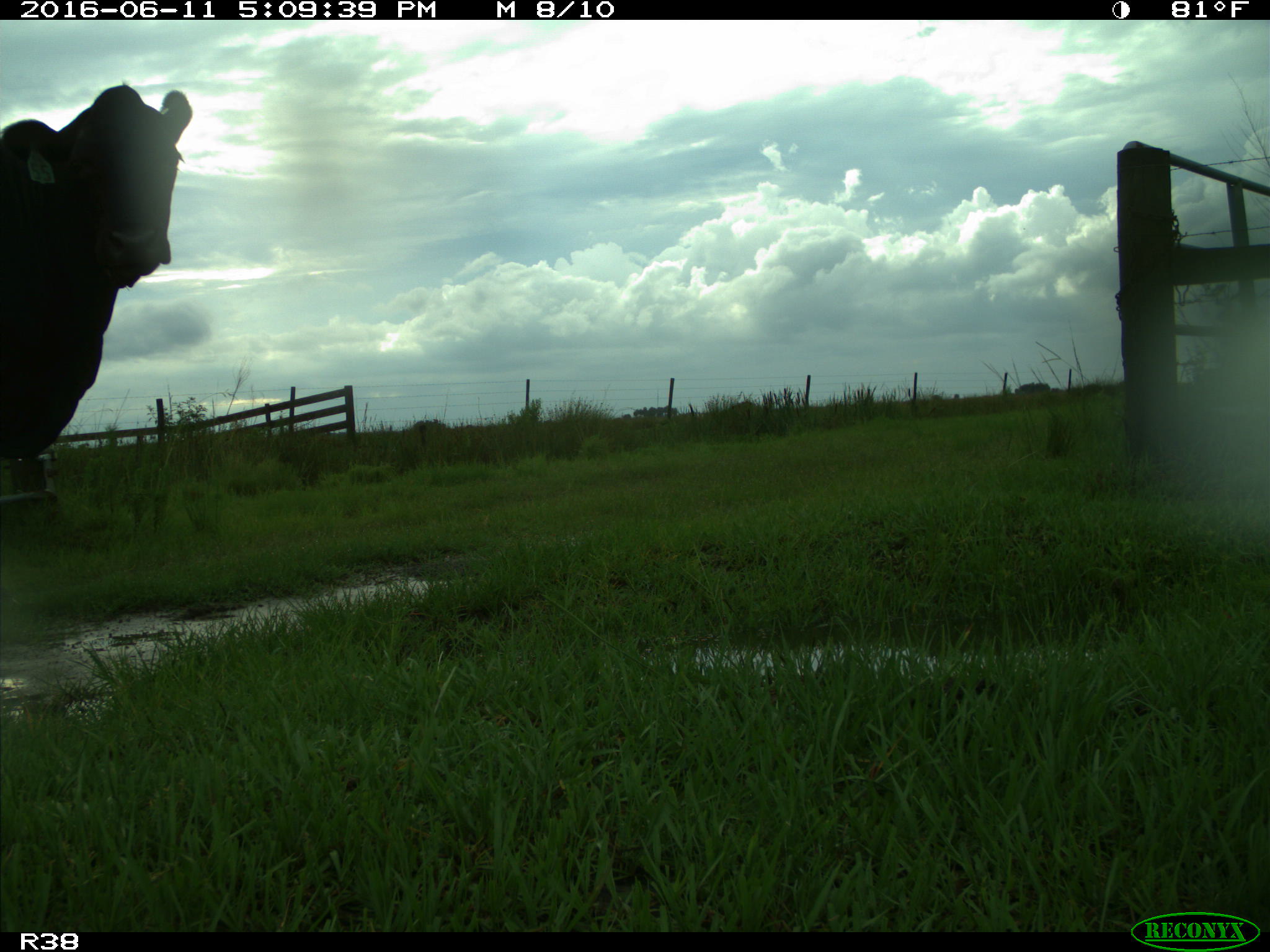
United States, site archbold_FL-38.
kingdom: Animalia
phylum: Chordata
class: Mammalia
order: Artiodactyla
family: Bovidae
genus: Bos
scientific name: Bos taurus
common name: domestic cow